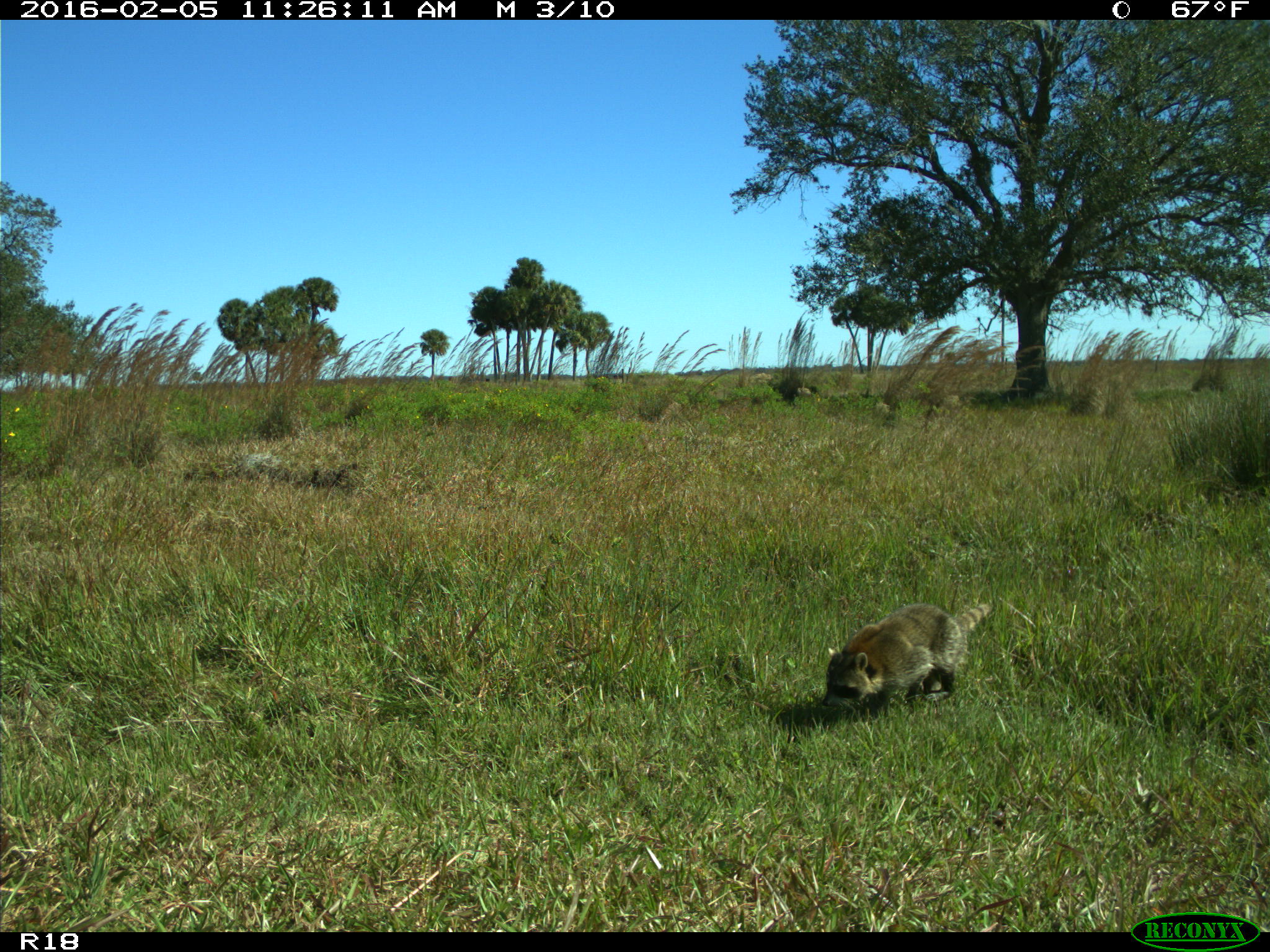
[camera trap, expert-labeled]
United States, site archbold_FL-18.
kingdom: Animalia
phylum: Chordata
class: Mammalia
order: Carnivora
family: Procyonidae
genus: Procyon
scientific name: Procyon lotor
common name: common raccoon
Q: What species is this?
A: Procyon lotor (common raccoon).